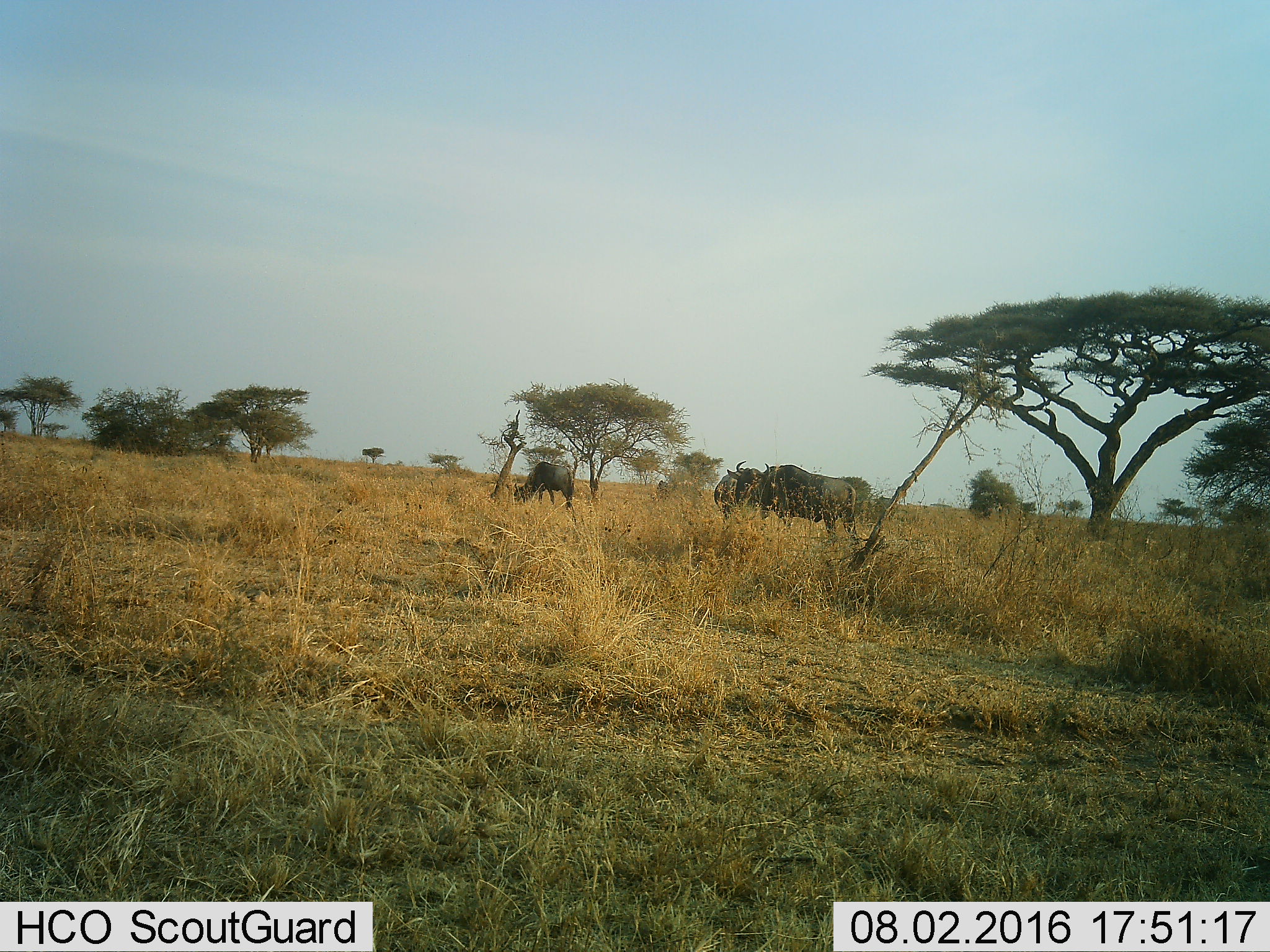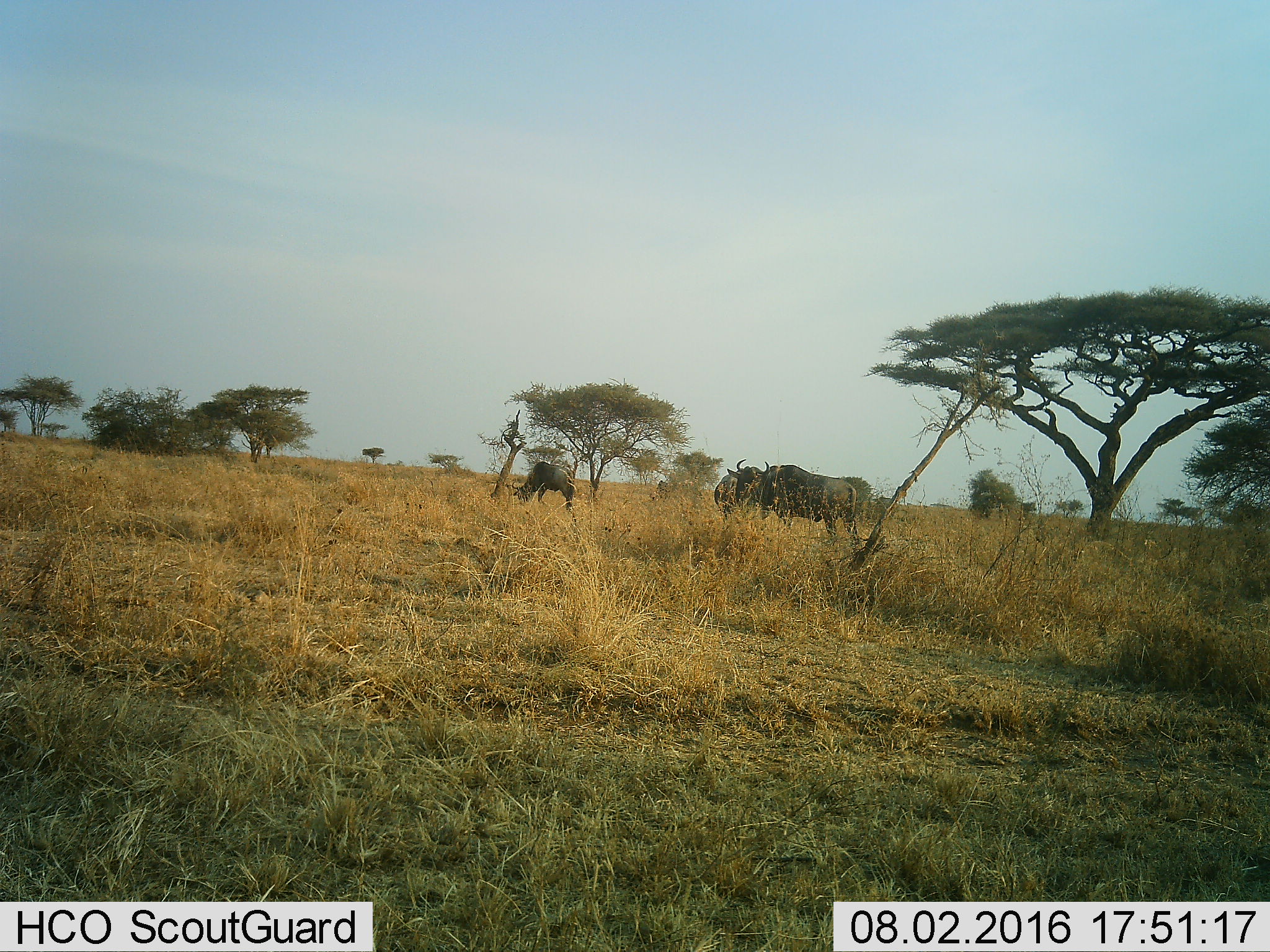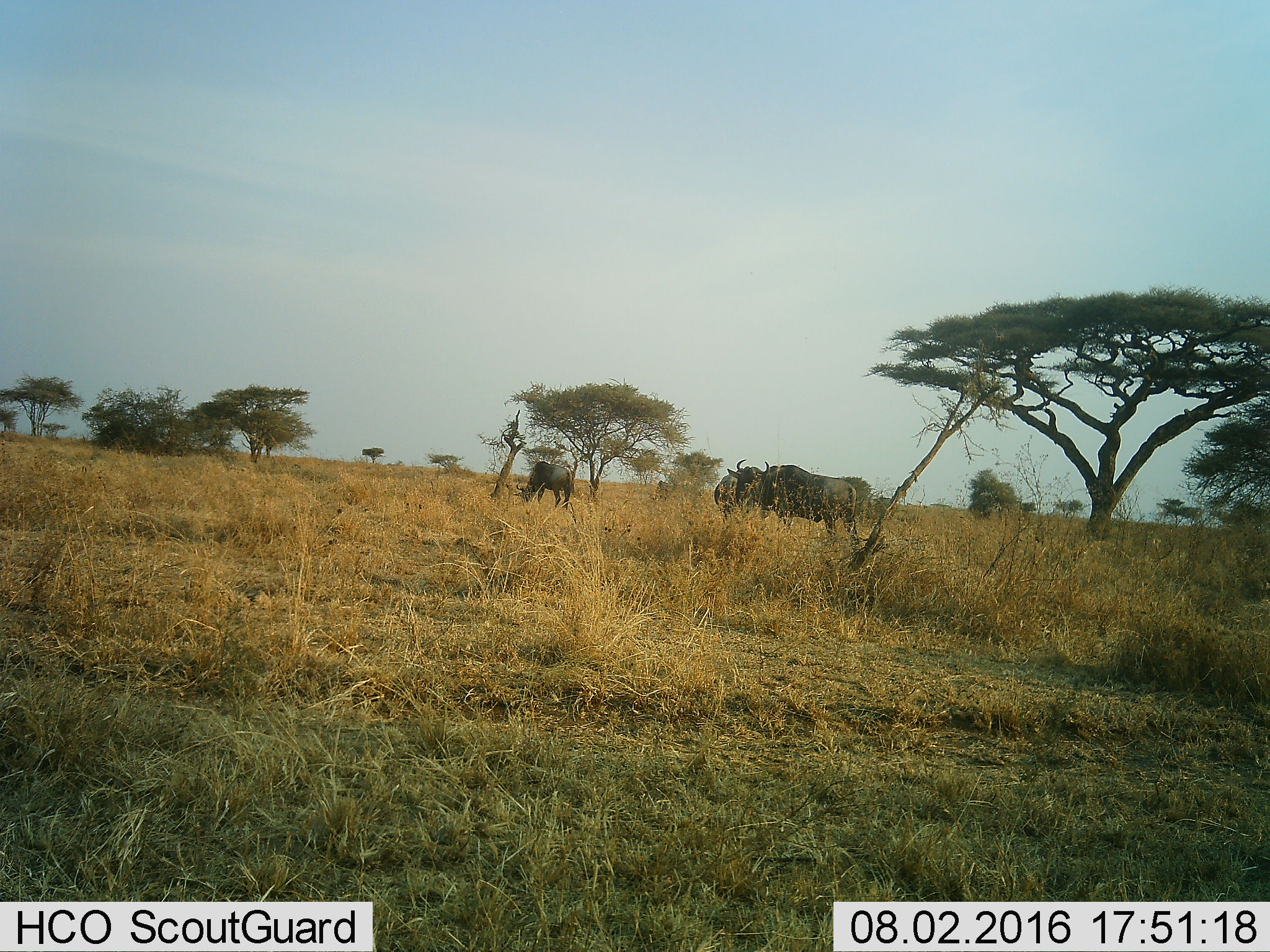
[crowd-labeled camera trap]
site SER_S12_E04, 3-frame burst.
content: unidentified animal